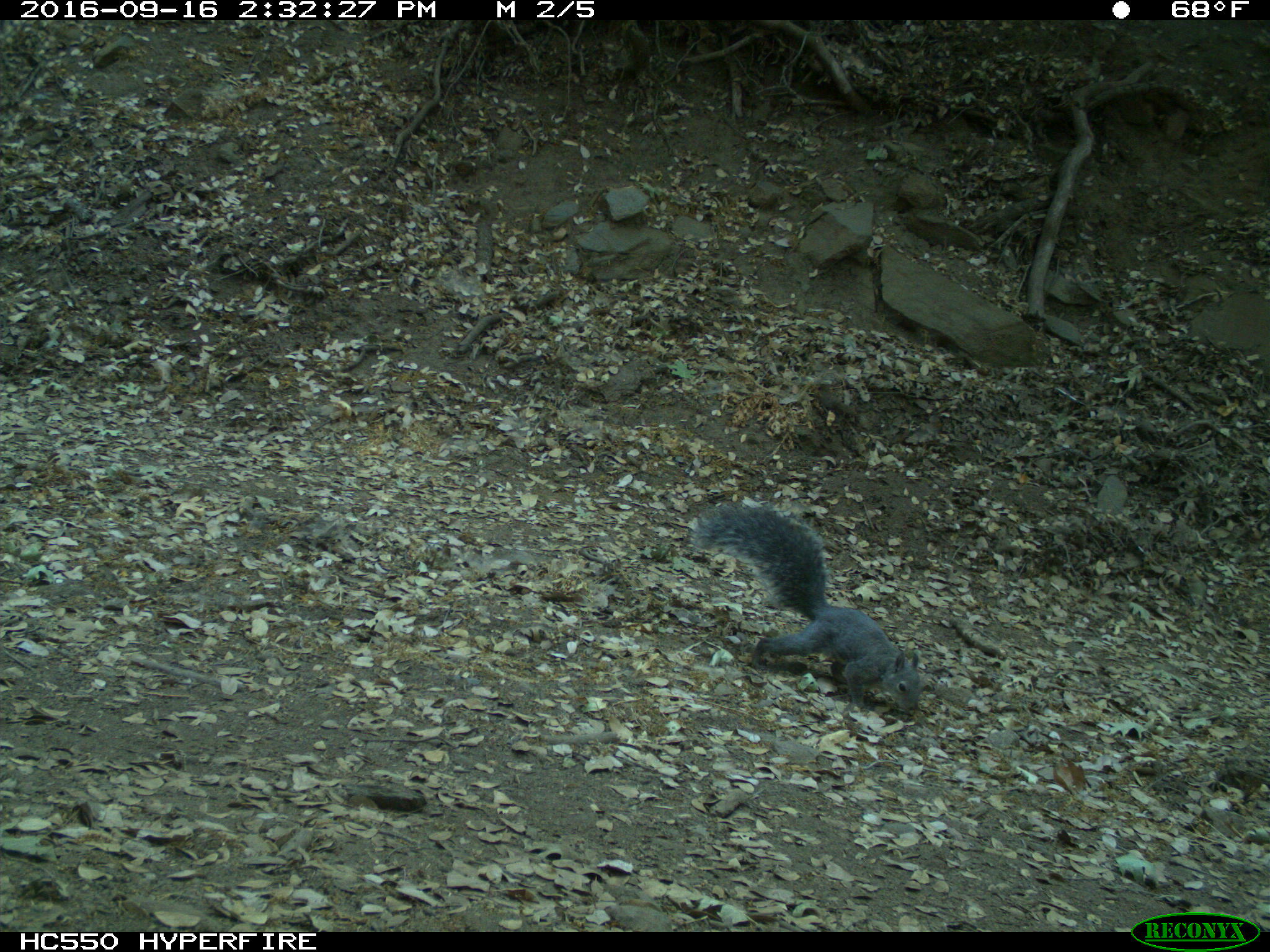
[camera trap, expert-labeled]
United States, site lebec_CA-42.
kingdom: Animalia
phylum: Chordata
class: Mammalia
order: Rodentia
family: Sciuridae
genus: Sciurus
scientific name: Sciurus carolinensis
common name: eastern gray squirrel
Sciurus carolinensis (eastern gray squirrel).